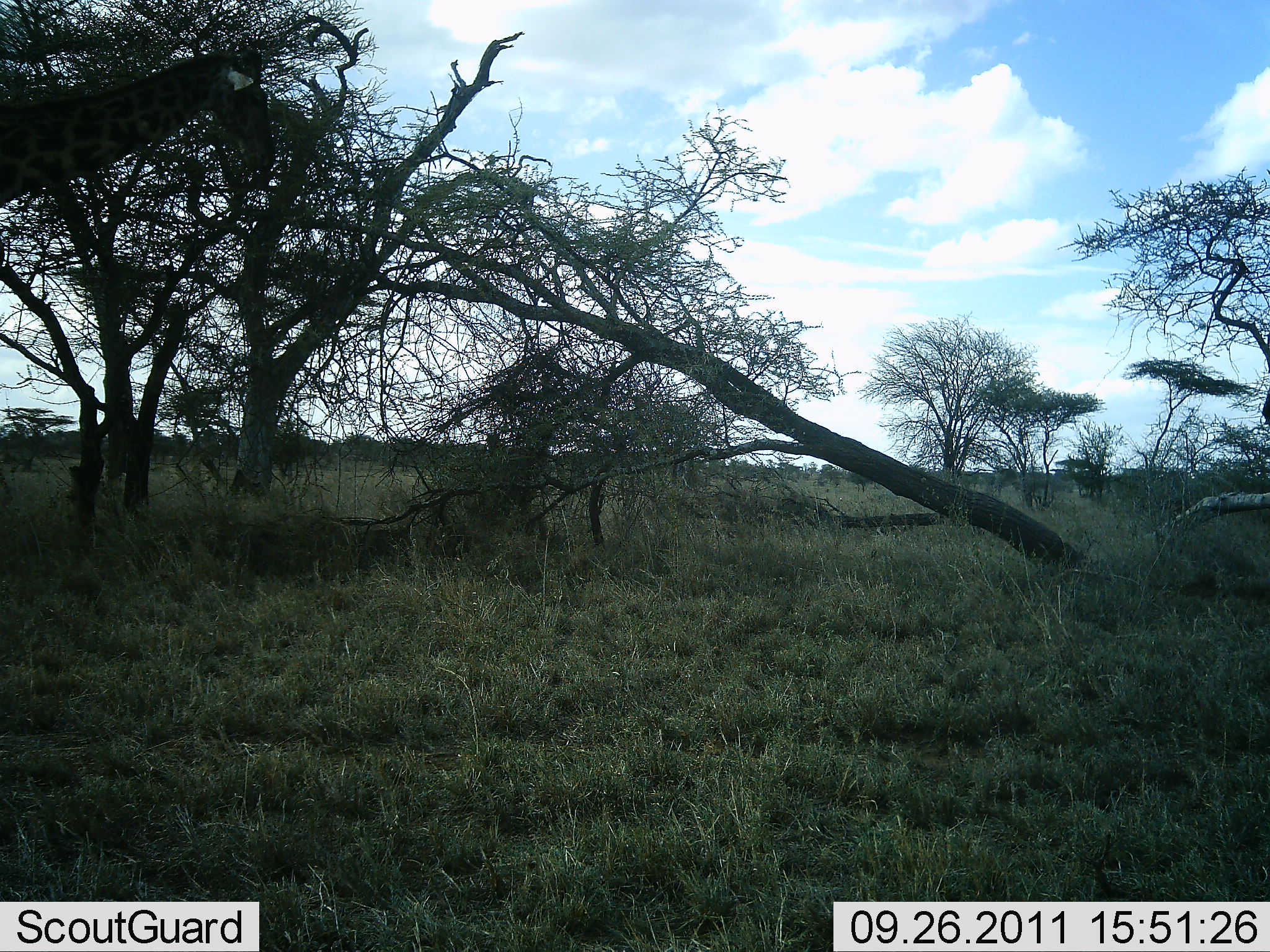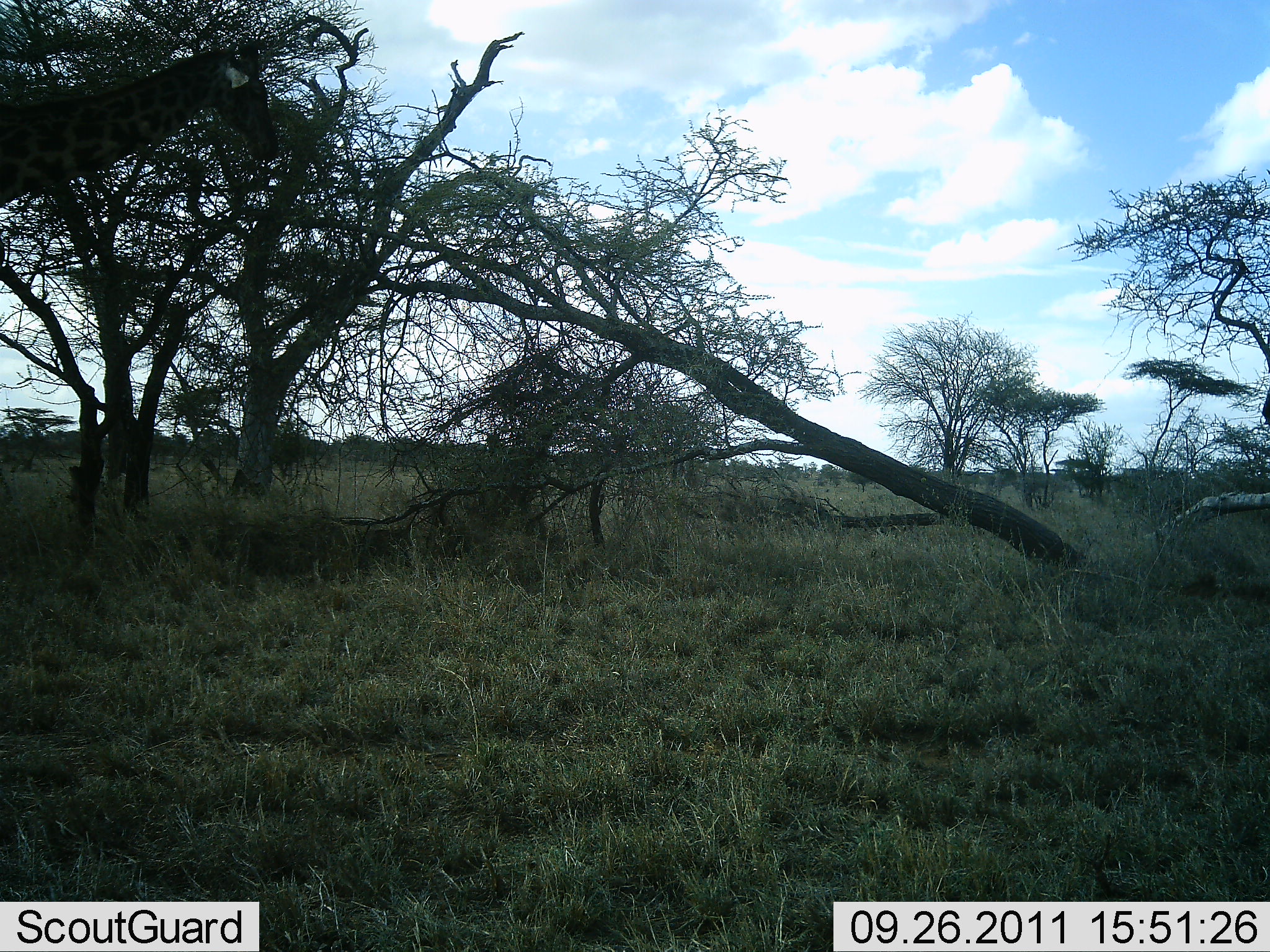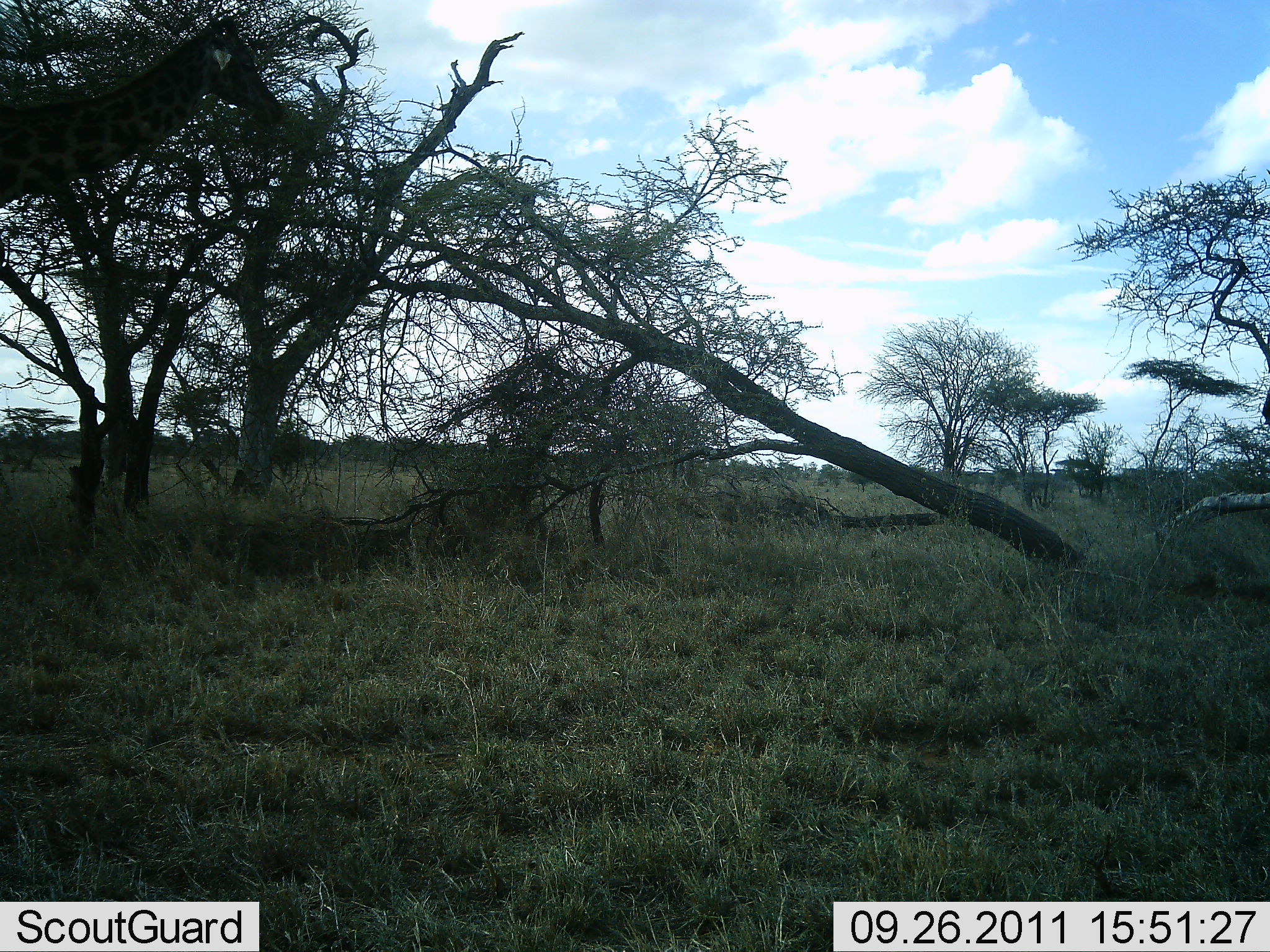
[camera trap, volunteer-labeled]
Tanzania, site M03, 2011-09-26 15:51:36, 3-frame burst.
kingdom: Animalia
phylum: Chordata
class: Mammalia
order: Artiodactyla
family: Giraffidae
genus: Giraffa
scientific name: Giraffa camelopardalis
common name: giraffe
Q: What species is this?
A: Giraffe (Giraffa camelopardalis).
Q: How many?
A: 1.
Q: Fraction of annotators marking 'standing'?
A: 25%.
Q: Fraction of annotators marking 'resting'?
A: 0%.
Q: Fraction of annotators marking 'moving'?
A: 0%.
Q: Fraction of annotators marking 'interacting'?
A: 0%.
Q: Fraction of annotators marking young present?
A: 0%.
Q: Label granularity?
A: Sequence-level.